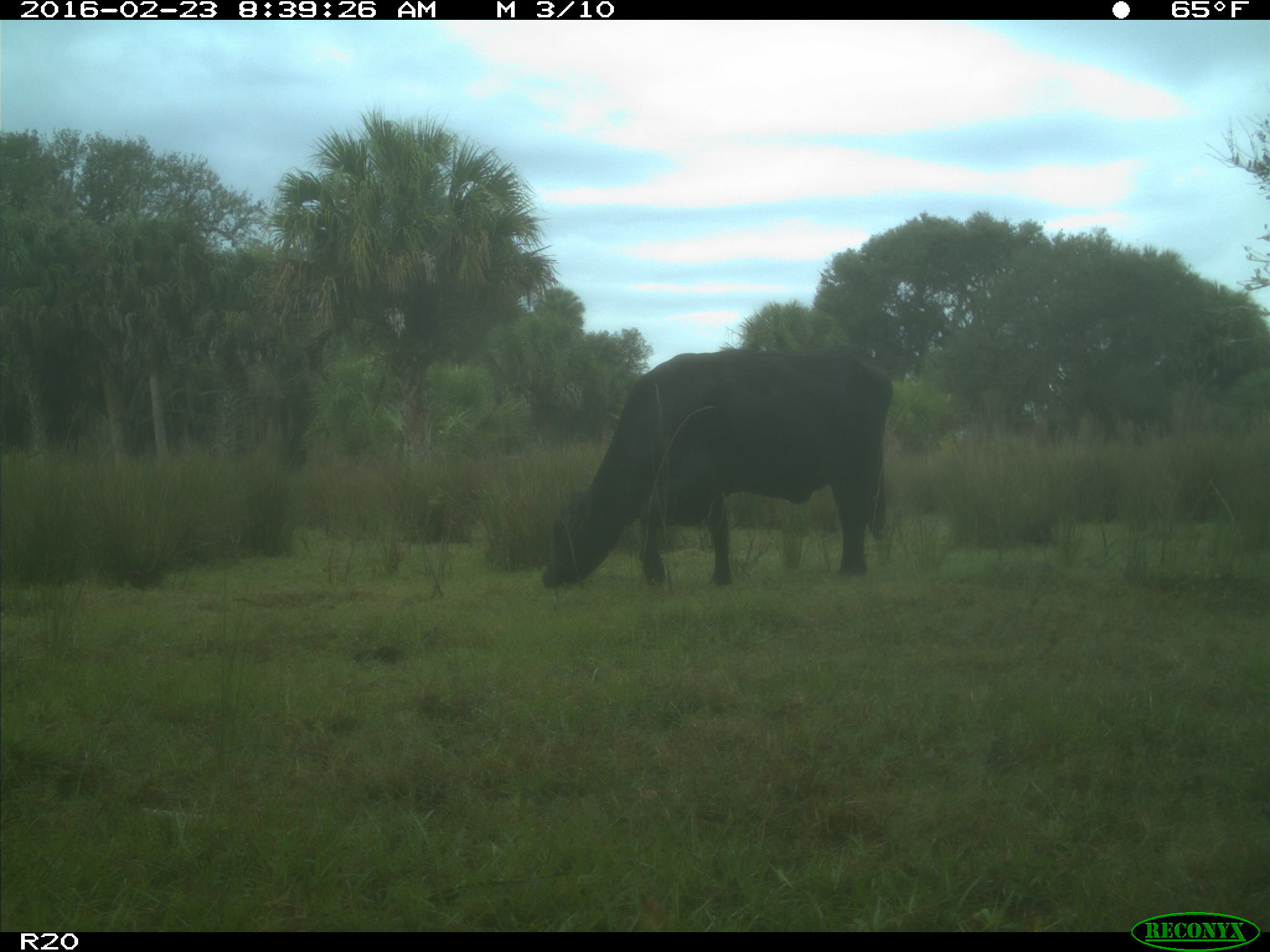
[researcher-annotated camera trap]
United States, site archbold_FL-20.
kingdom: Animalia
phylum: Chordata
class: Mammalia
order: Artiodactyla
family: Bovidae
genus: Bos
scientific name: Bos taurus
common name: domestic cow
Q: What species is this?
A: Bos taurus (domestic cow).